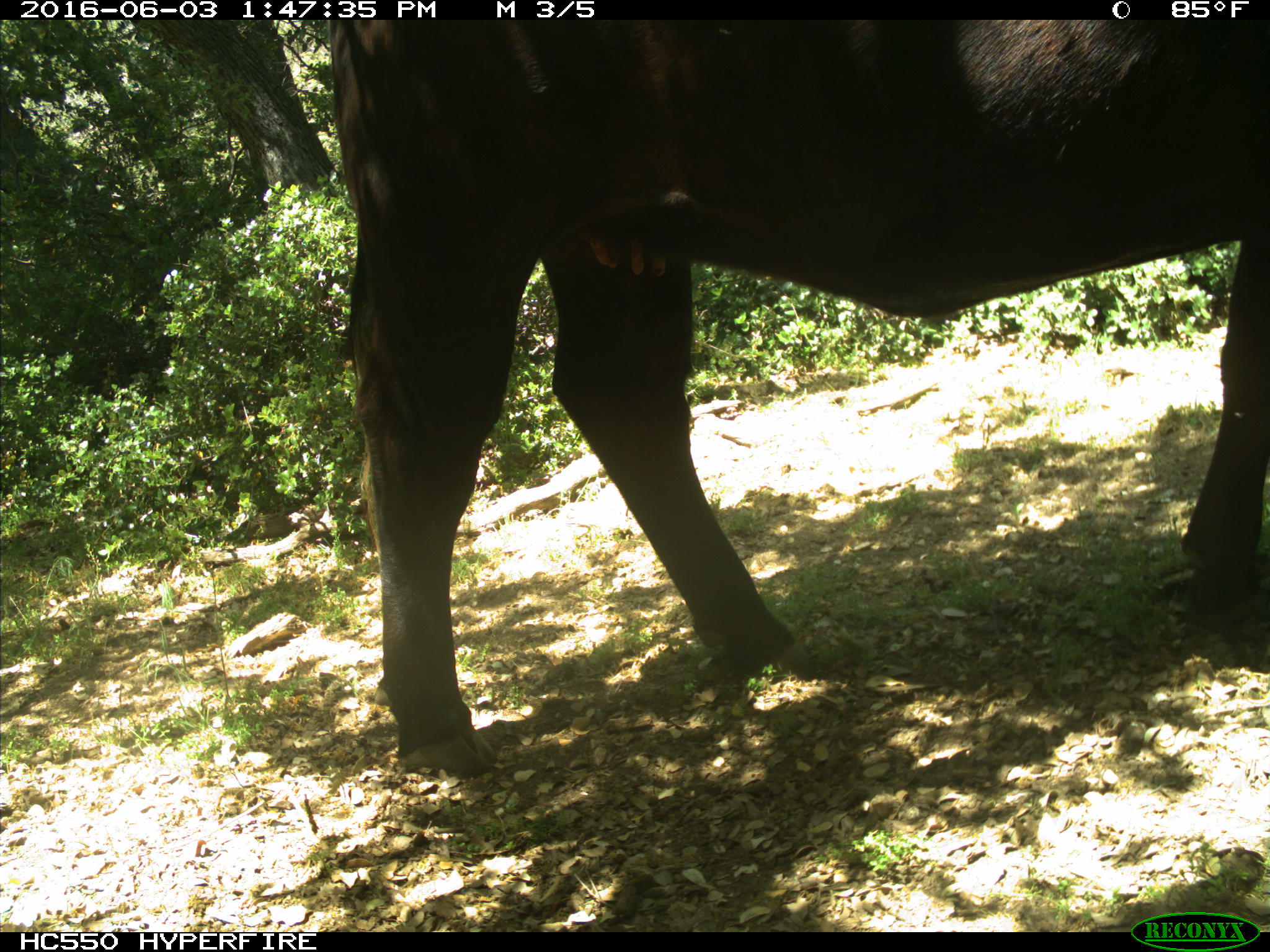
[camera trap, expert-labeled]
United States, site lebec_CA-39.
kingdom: Animalia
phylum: Chordata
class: Mammalia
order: Artiodactyla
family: Bovidae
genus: Bos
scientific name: Bos taurus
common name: domestic cow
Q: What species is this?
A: Bos taurus (domestic cow).